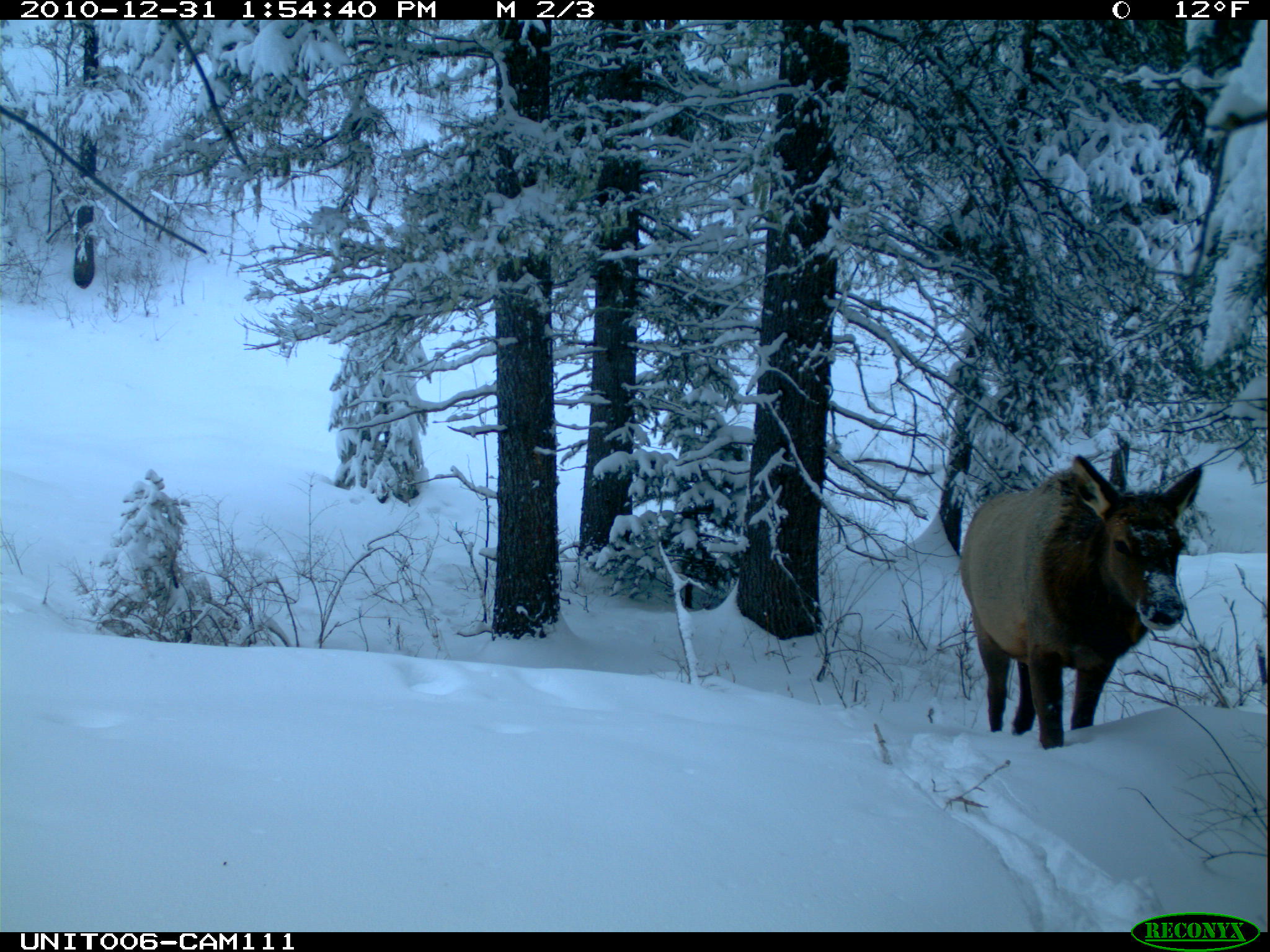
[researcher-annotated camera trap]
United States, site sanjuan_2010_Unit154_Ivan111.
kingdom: Animalia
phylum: Chordata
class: Mammalia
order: Artiodactyla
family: Cervidae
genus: Cervus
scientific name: Cervus elaphus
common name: red deer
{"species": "Cervus elaphus (red deer)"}